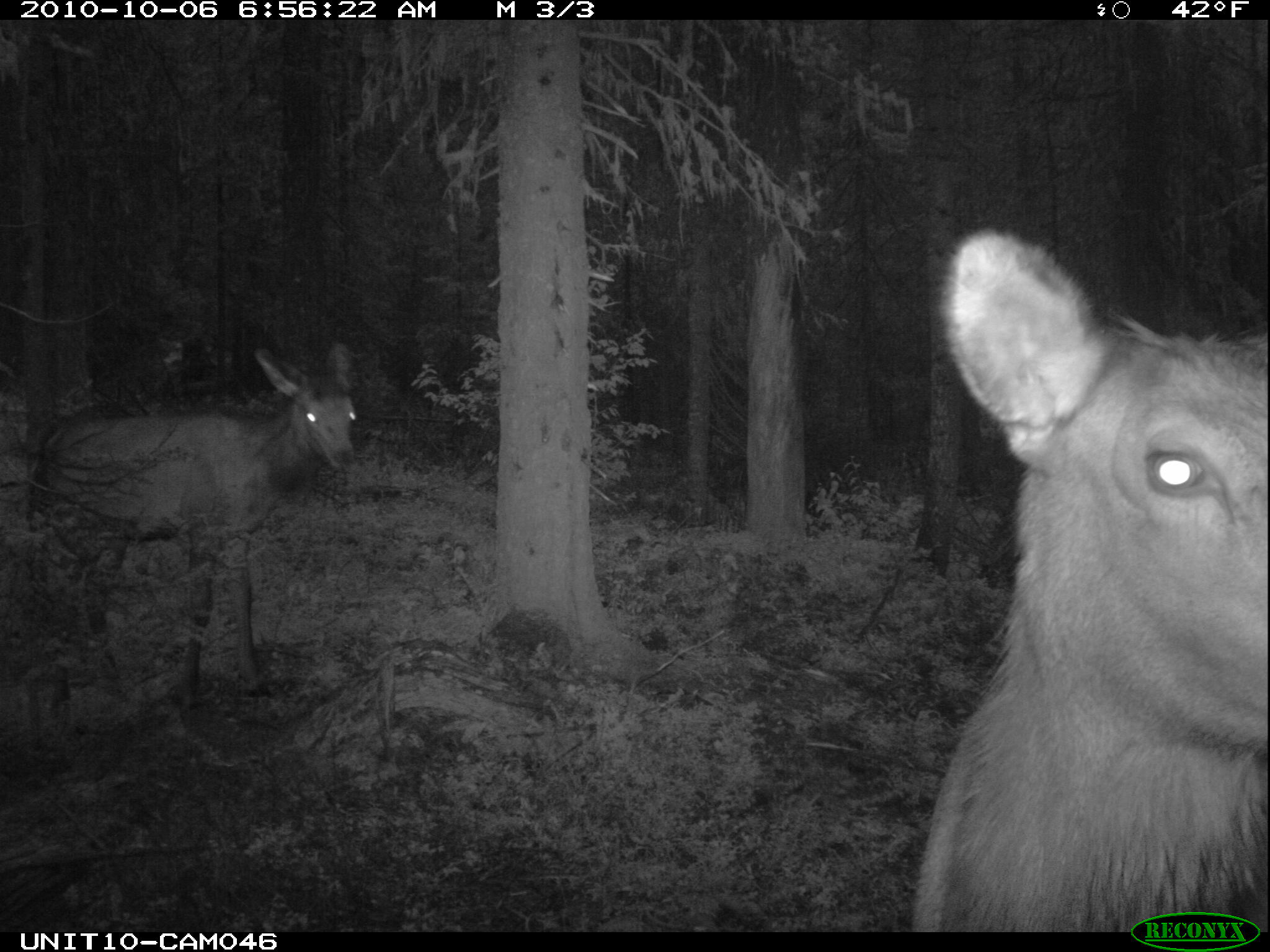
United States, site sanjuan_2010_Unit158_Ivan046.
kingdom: Animalia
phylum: Chordata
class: Mammalia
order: Artiodactyla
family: Cervidae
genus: Cervus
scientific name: Cervus elaphus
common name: red deer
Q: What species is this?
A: Cervus elaphus (red deer).